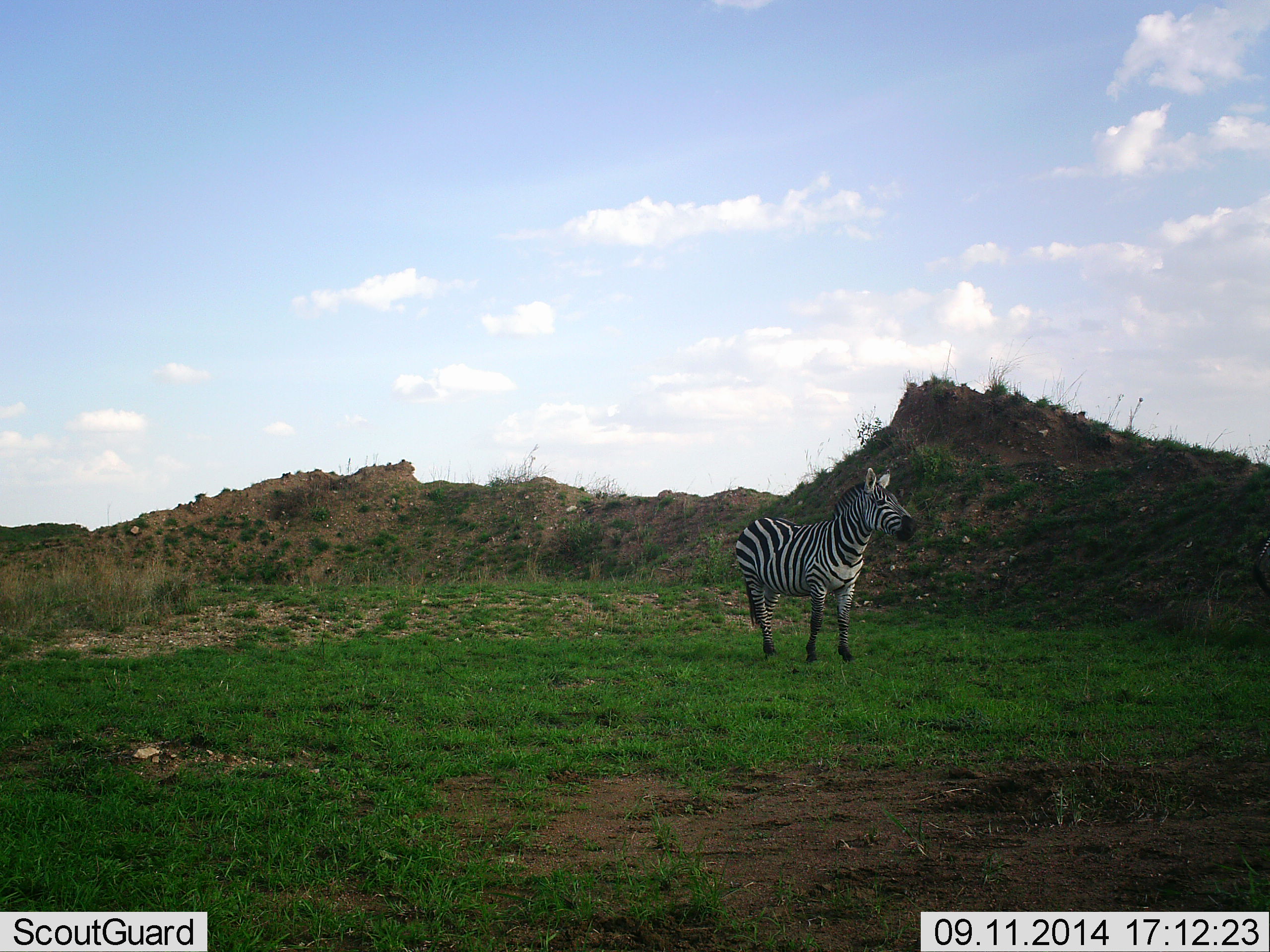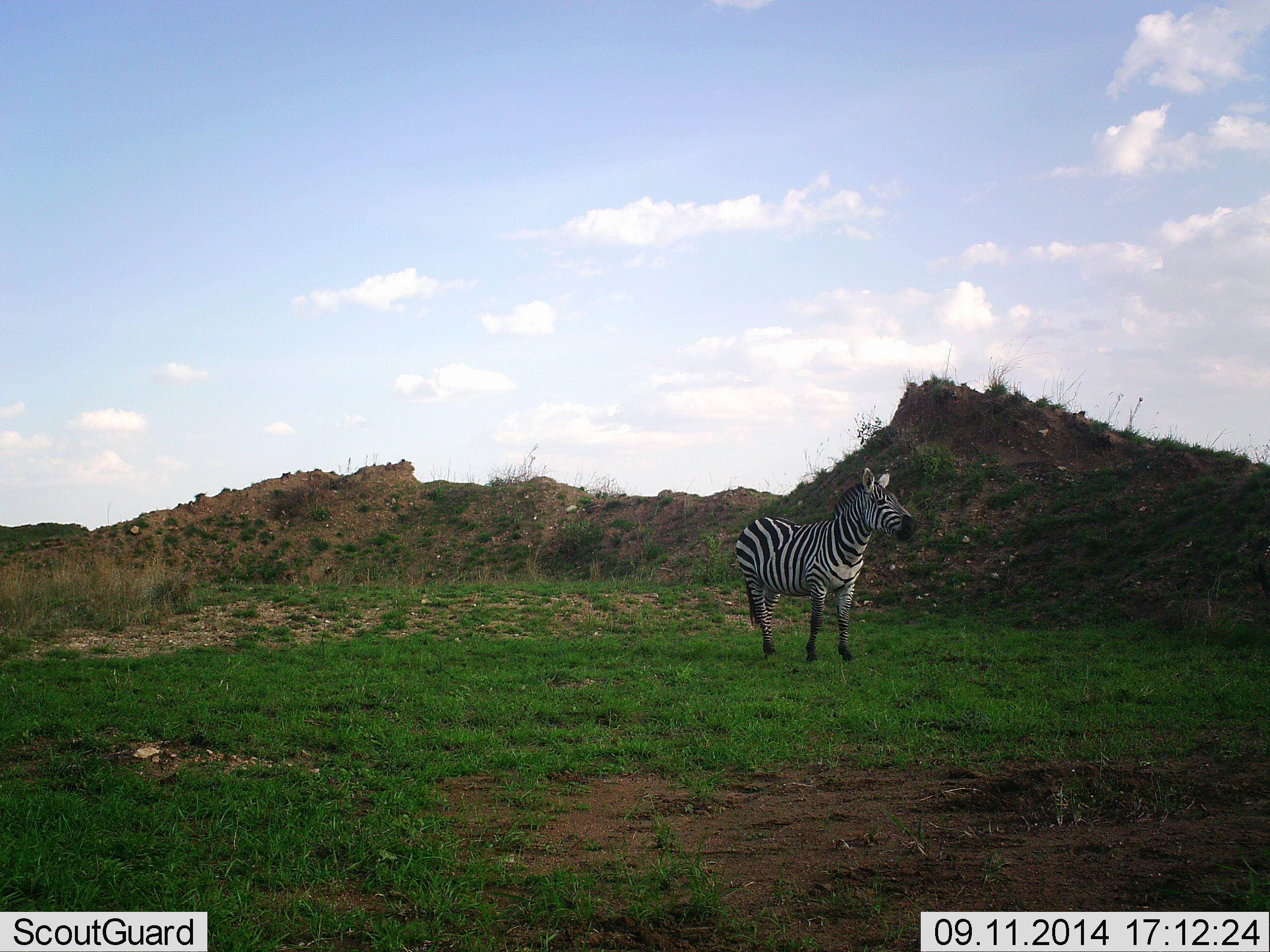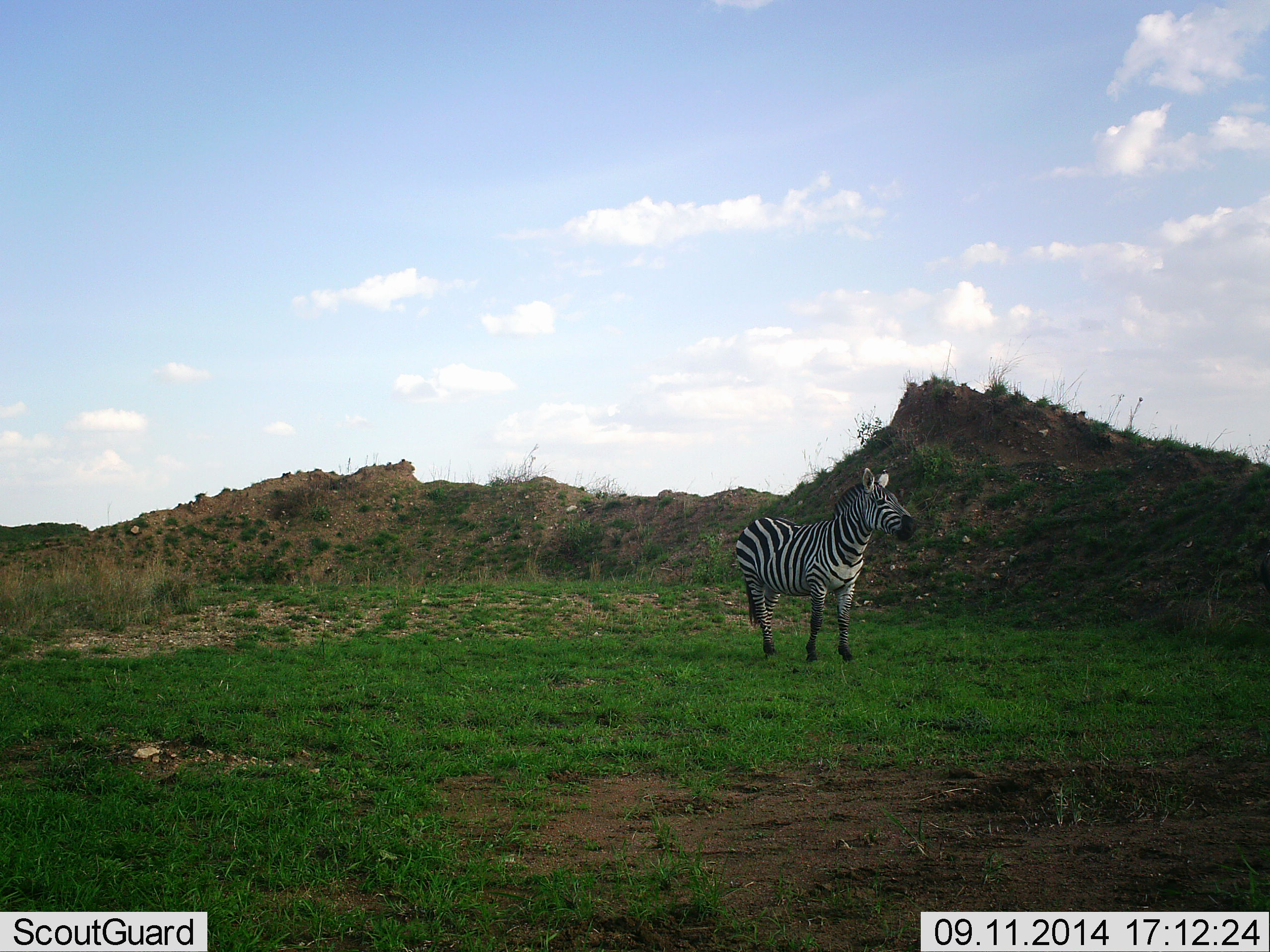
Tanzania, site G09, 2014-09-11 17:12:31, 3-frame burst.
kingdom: Animalia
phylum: Chordata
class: Mammalia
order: Perissodactyla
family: Equidae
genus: Equus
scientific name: Equus quagga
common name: plains zebra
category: zebra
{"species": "zebra (plains zebra) (Equus quagga)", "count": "1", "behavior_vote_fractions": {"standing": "92%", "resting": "0%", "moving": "8%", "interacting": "0%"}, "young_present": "0%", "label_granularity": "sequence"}